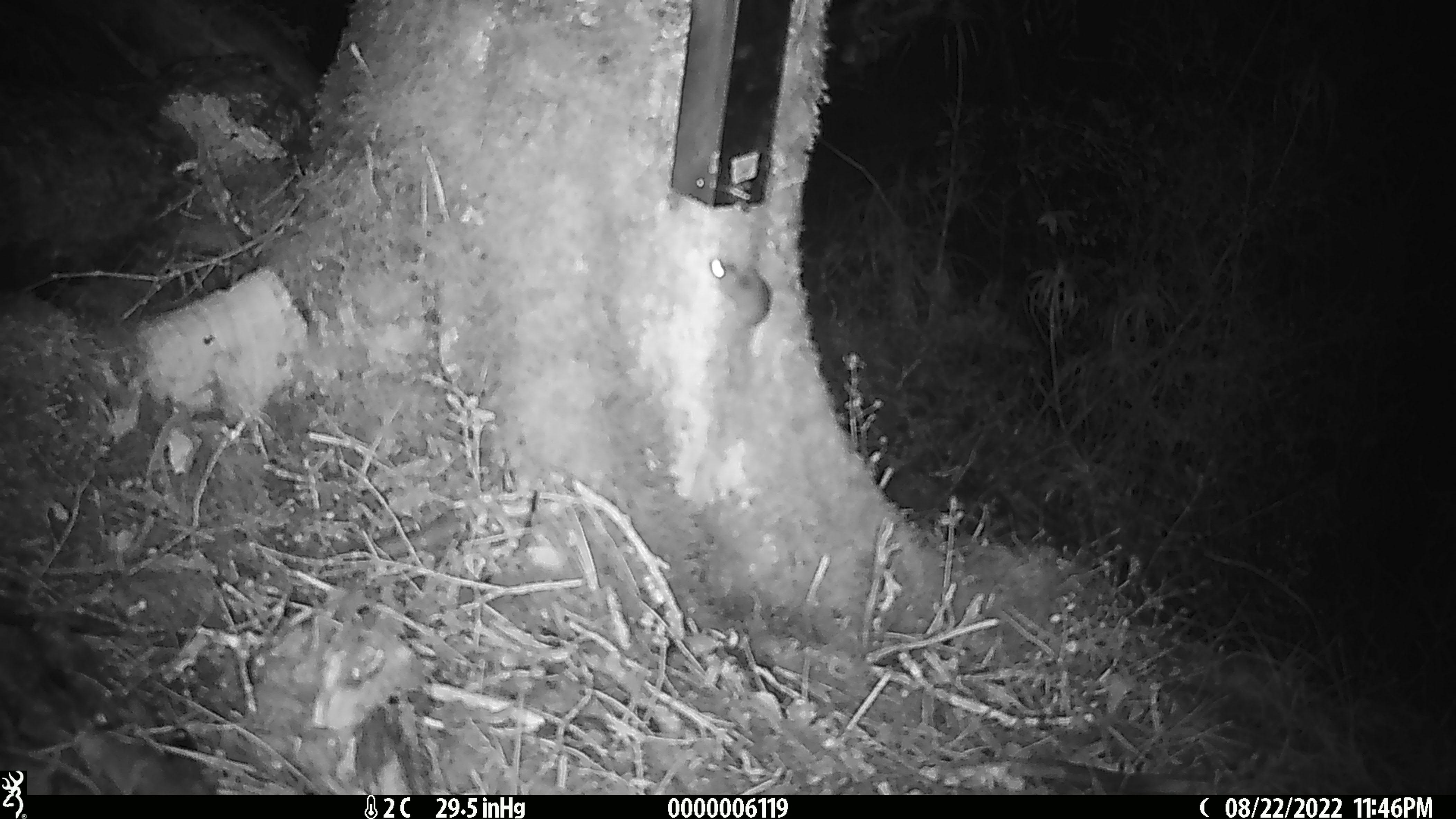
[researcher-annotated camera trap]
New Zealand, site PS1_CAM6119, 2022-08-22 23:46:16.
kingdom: Animalia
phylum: Chordata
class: Mammalia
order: Rodentia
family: Muridae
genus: Mus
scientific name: Mus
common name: mouse